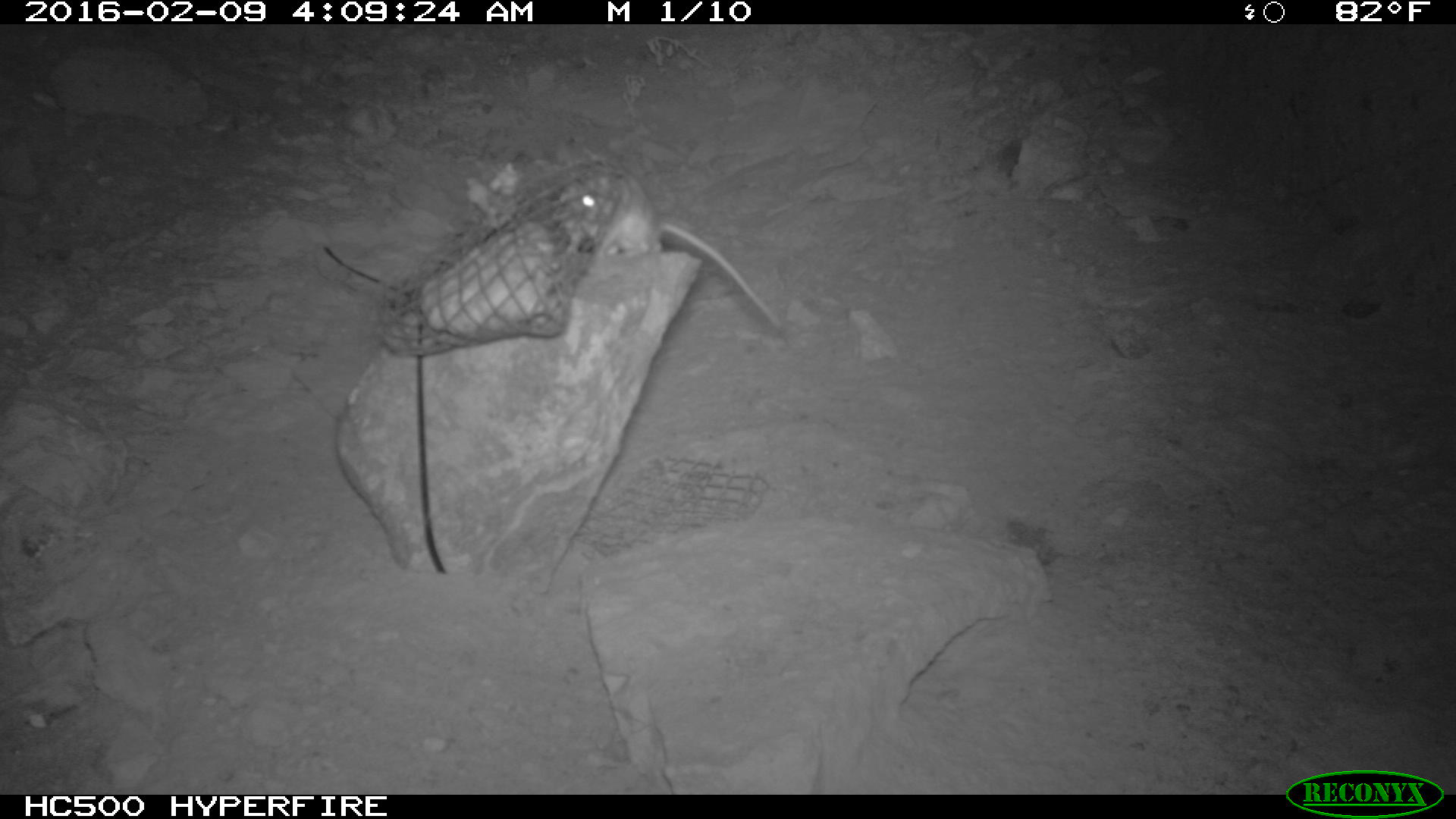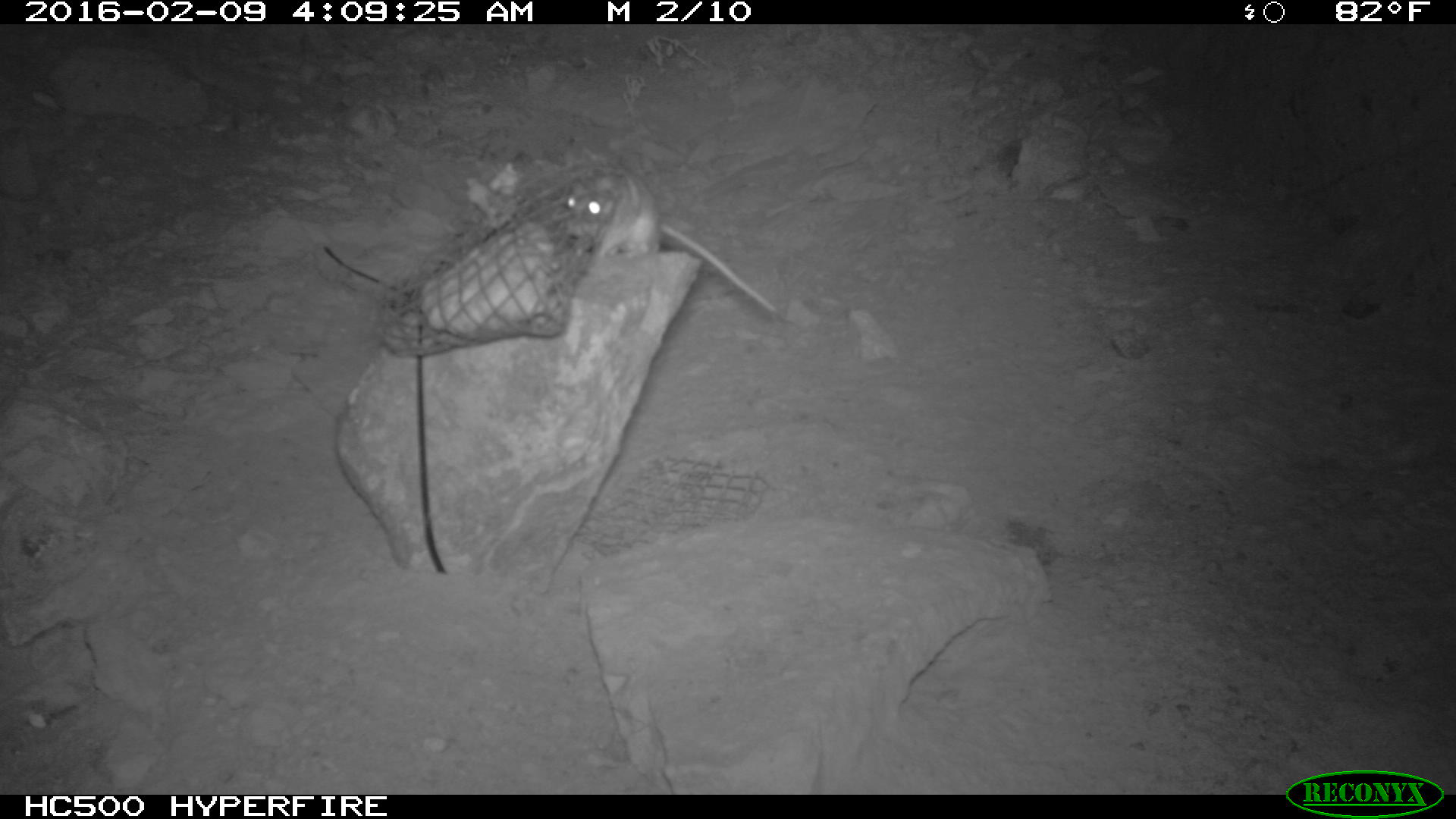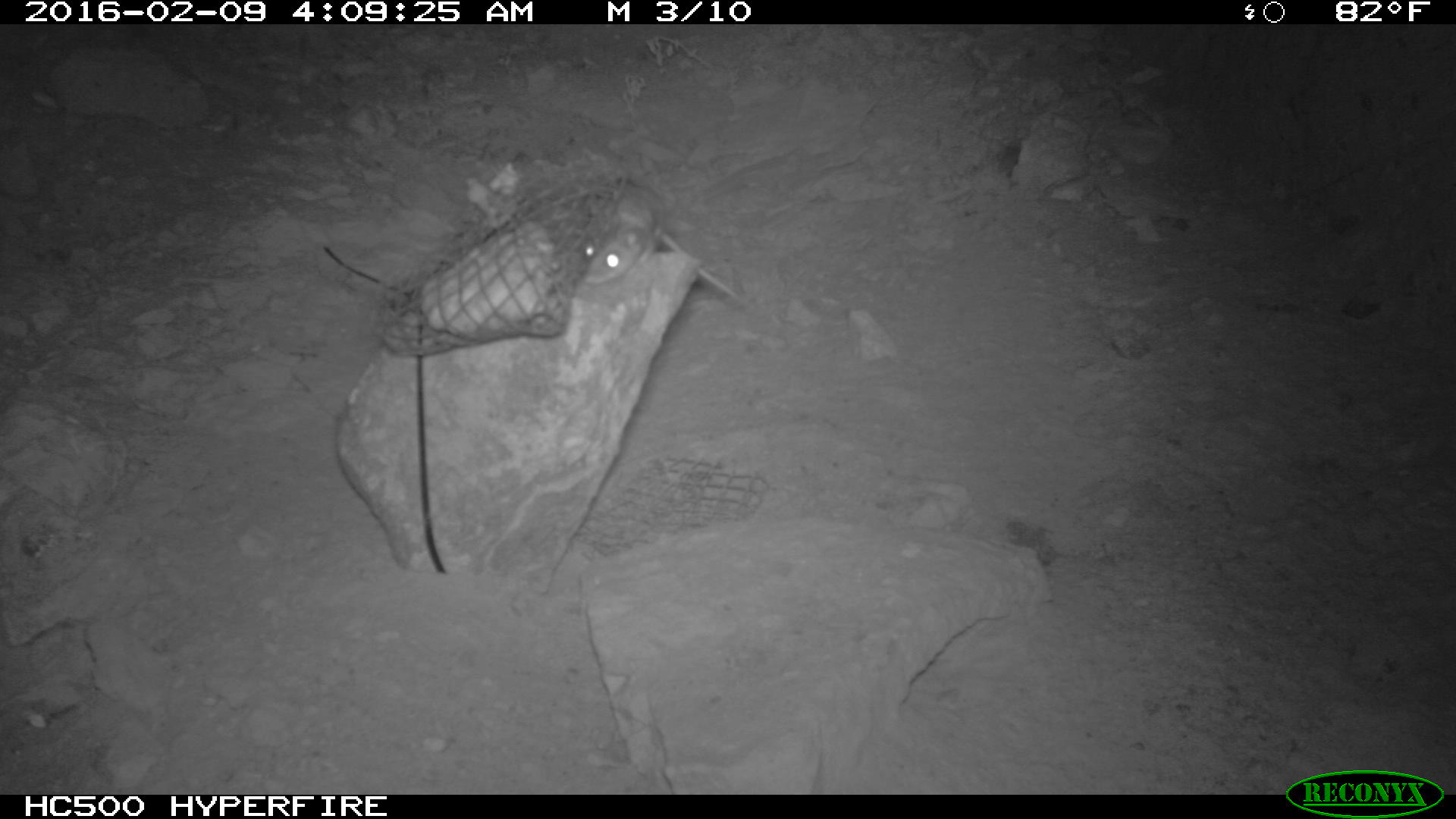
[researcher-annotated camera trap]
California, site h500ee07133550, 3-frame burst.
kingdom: Animalia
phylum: Chordata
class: Mammalia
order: Rodentia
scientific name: Rodentia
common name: rodent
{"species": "rodent (Rodentia)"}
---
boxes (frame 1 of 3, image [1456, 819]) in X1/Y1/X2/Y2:
rodent: 557/168/785/332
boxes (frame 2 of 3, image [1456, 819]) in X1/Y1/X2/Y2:
rodent: 563/160/779/316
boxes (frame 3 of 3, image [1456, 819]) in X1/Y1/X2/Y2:
rodent: 581/184/758/311